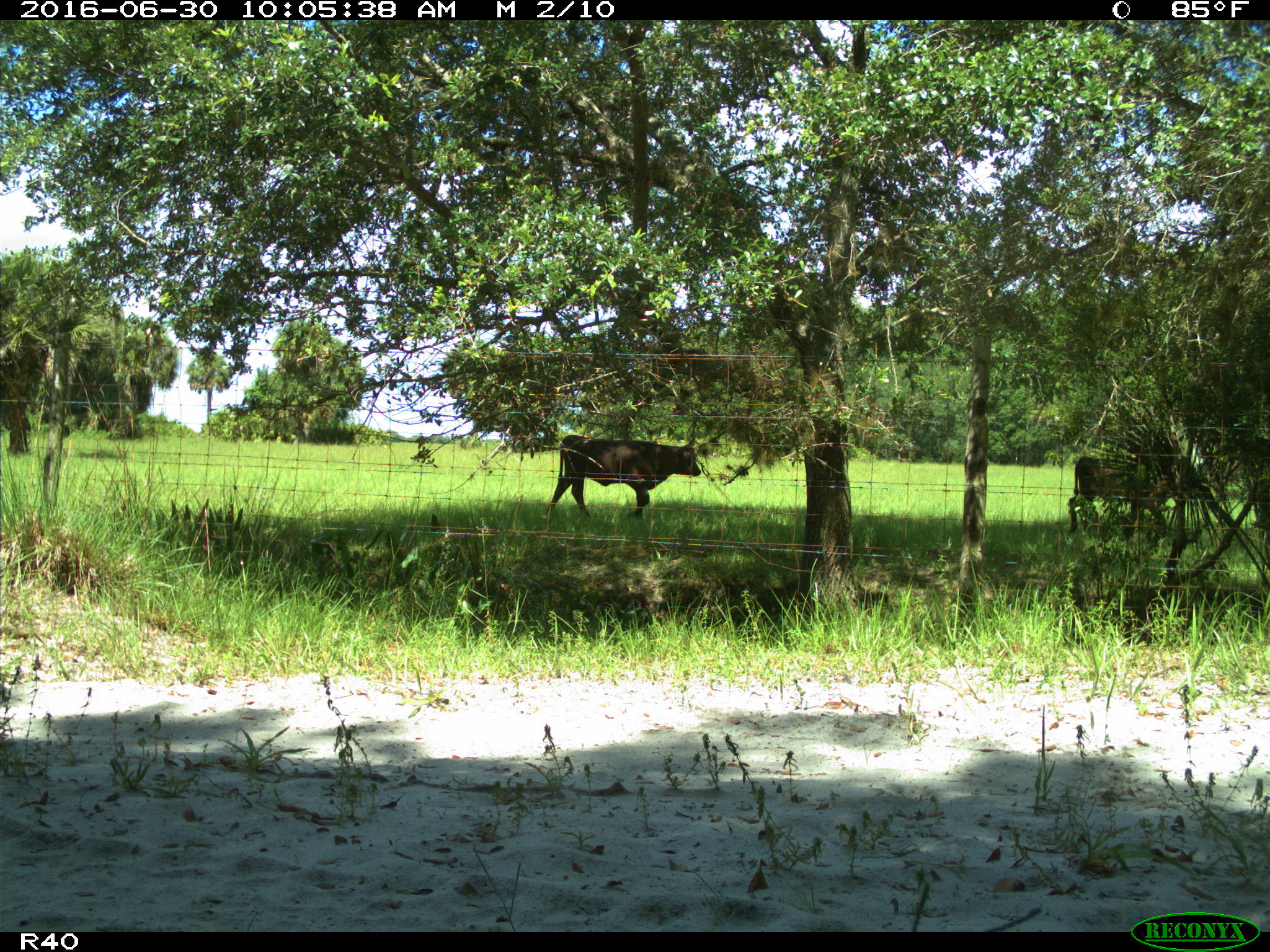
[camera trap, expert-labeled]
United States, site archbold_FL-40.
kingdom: Animalia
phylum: Chordata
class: Mammalia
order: Artiodactyla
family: Bovidae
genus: Bos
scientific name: Bos taurus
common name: domestic cow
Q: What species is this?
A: Bos taurus (domestic cow).